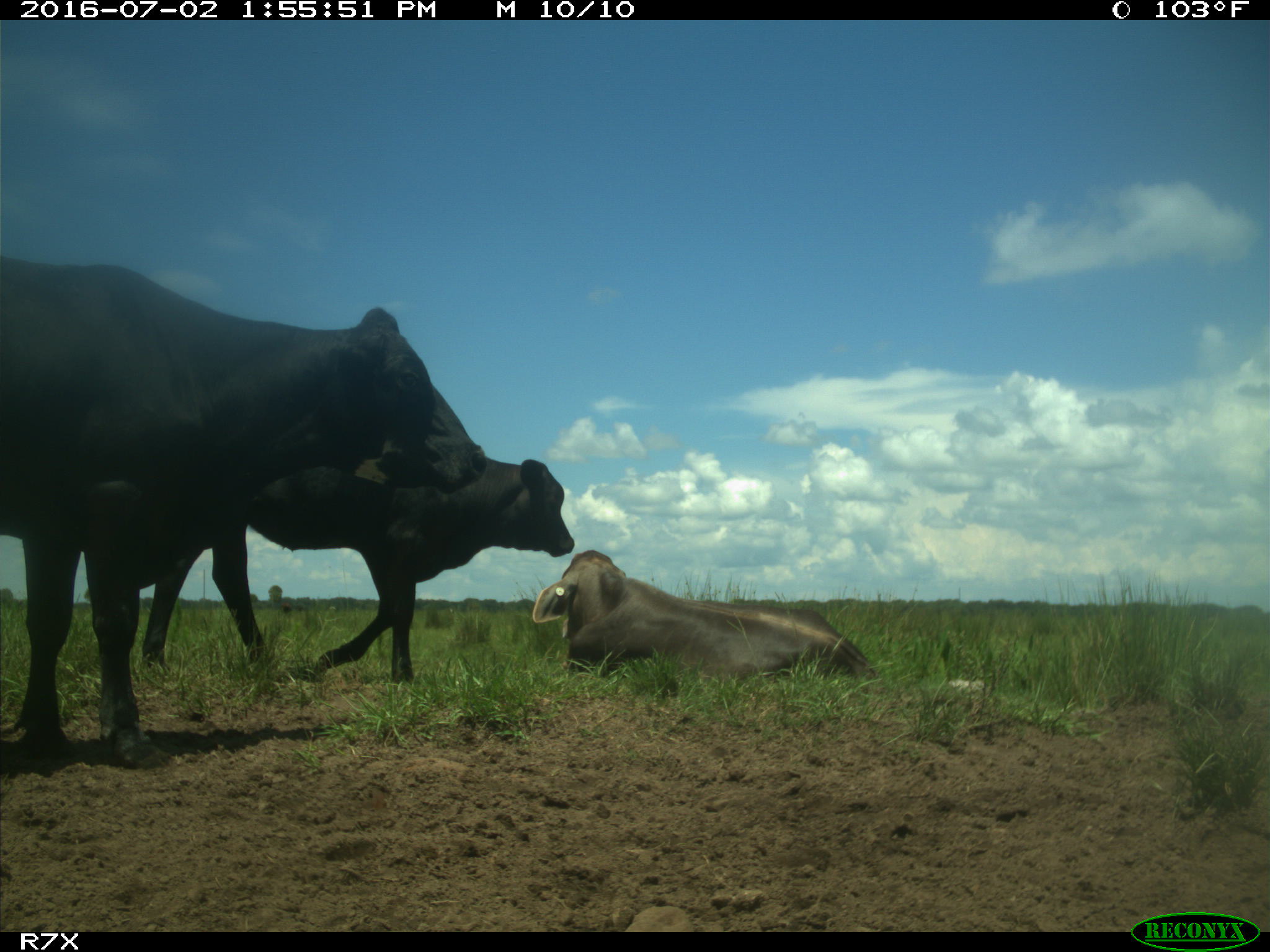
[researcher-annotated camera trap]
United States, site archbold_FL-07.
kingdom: Animalia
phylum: Chordata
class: Mammalia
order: Artiodactyla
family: Bovidae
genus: Bos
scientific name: Bos taurus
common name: domestic cow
Bos taurus (domestic cow).